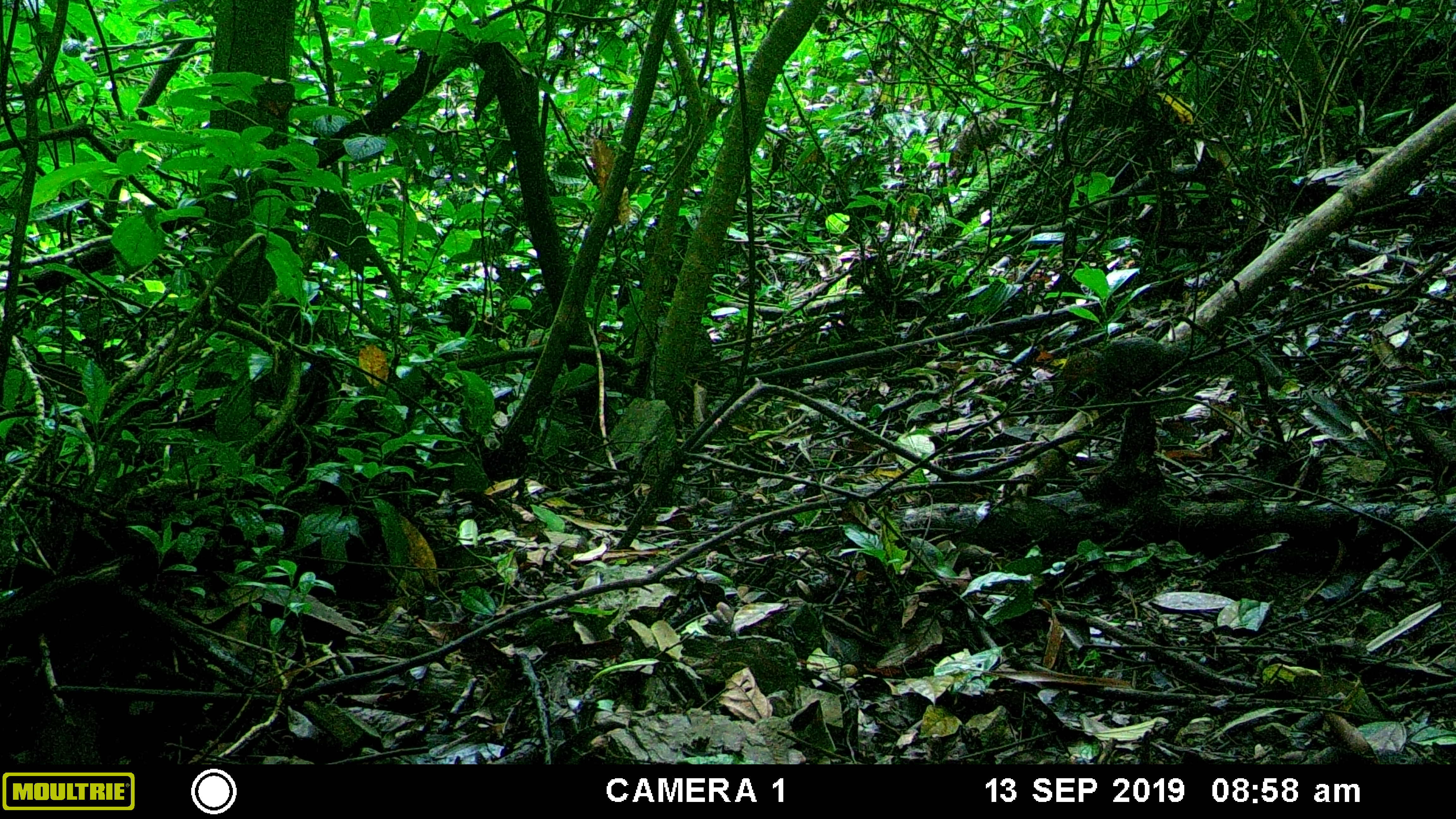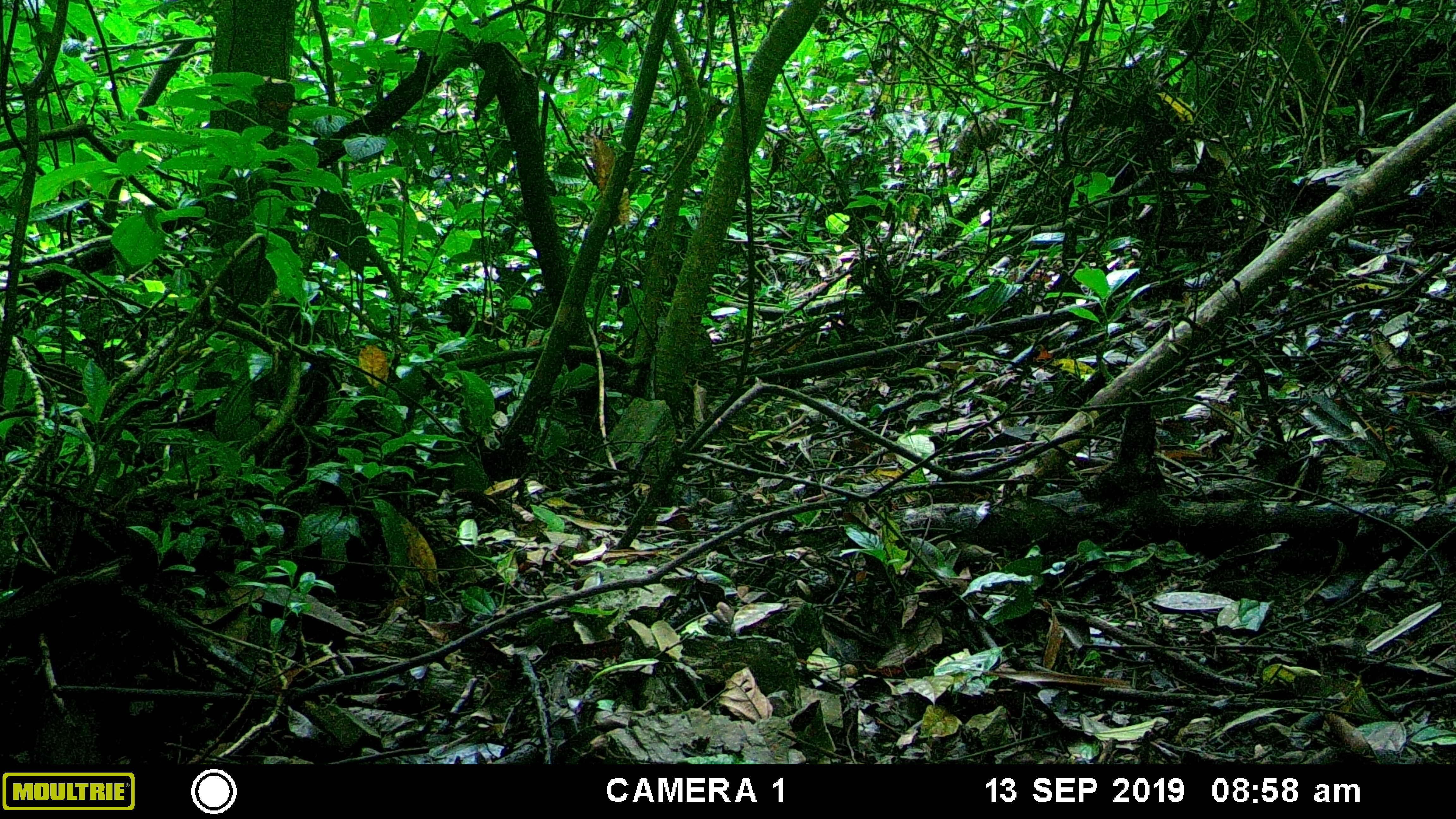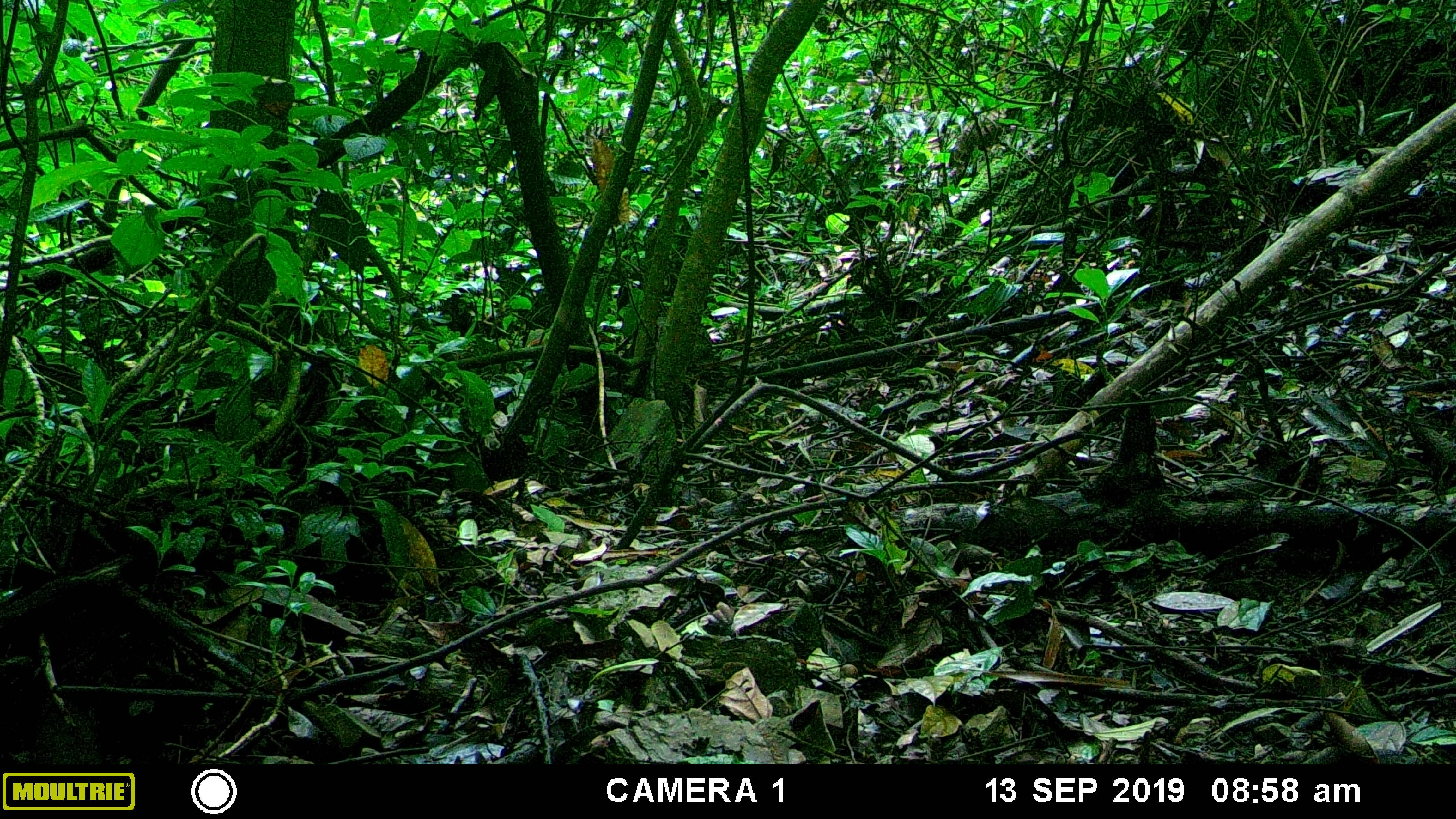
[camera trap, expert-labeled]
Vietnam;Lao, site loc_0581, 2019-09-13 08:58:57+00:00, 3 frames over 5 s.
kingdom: Animalia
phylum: Chordata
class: Mammalia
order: Rodentia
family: Sciuridae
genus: Dremomys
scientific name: Dremomys rufigenis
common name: red-cheeked squirrel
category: red cheeked squirrel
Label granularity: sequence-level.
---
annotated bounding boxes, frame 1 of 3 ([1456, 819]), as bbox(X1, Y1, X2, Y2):
red cheeked squirrel: bbox(1057, 334, 1288, 397)